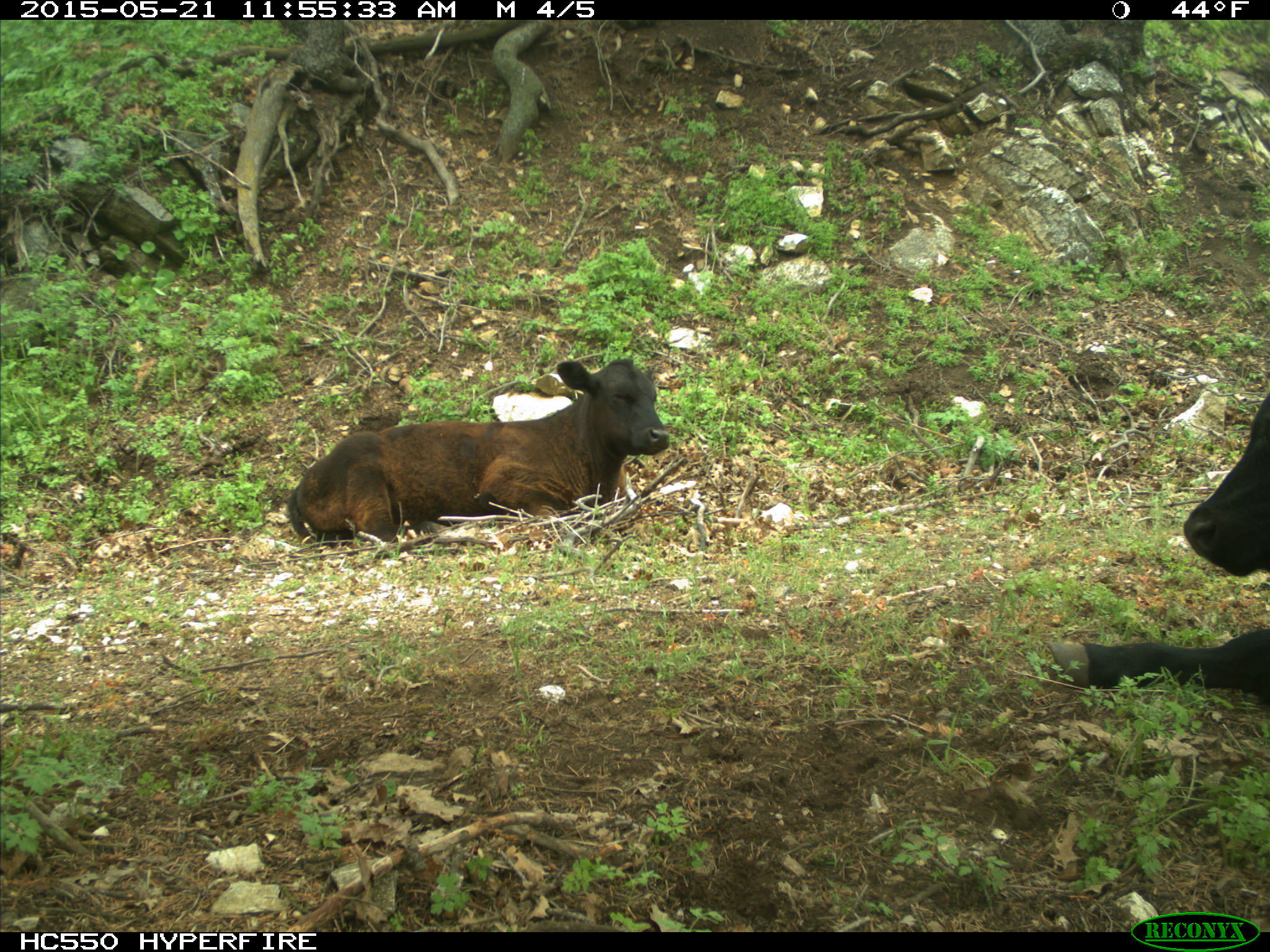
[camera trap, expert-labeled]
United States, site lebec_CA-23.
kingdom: Animalia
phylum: Chordata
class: Mammalia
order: Artiodactyla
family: Bovidae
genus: Bos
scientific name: Bos taurus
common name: domestic cow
Bos taurus (domestic cow).